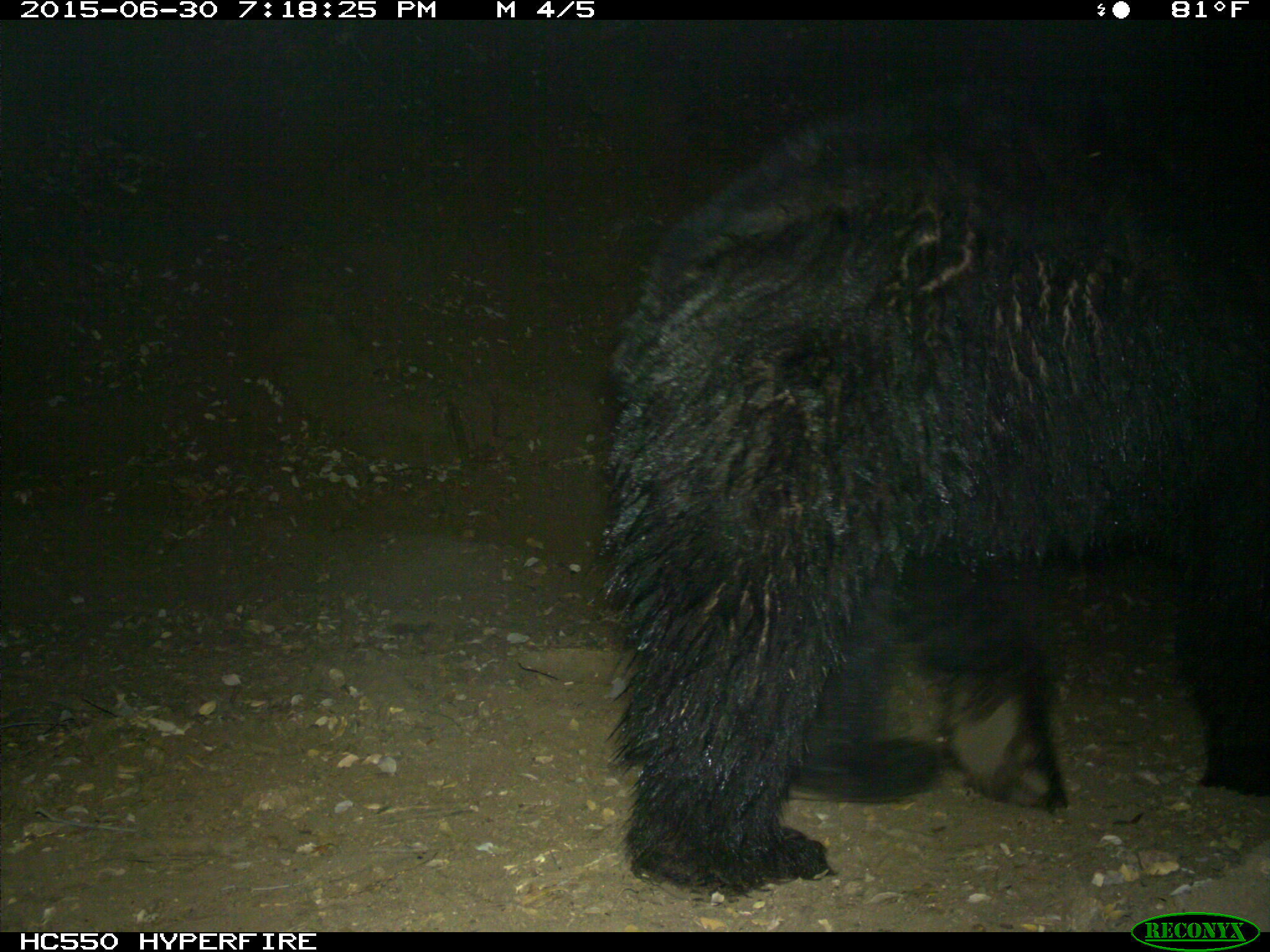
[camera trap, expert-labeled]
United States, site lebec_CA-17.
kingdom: Animalia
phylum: Chordata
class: Mammalia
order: Carnivora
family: Ursidae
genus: Ursus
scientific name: Ursus americanus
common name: american black bear